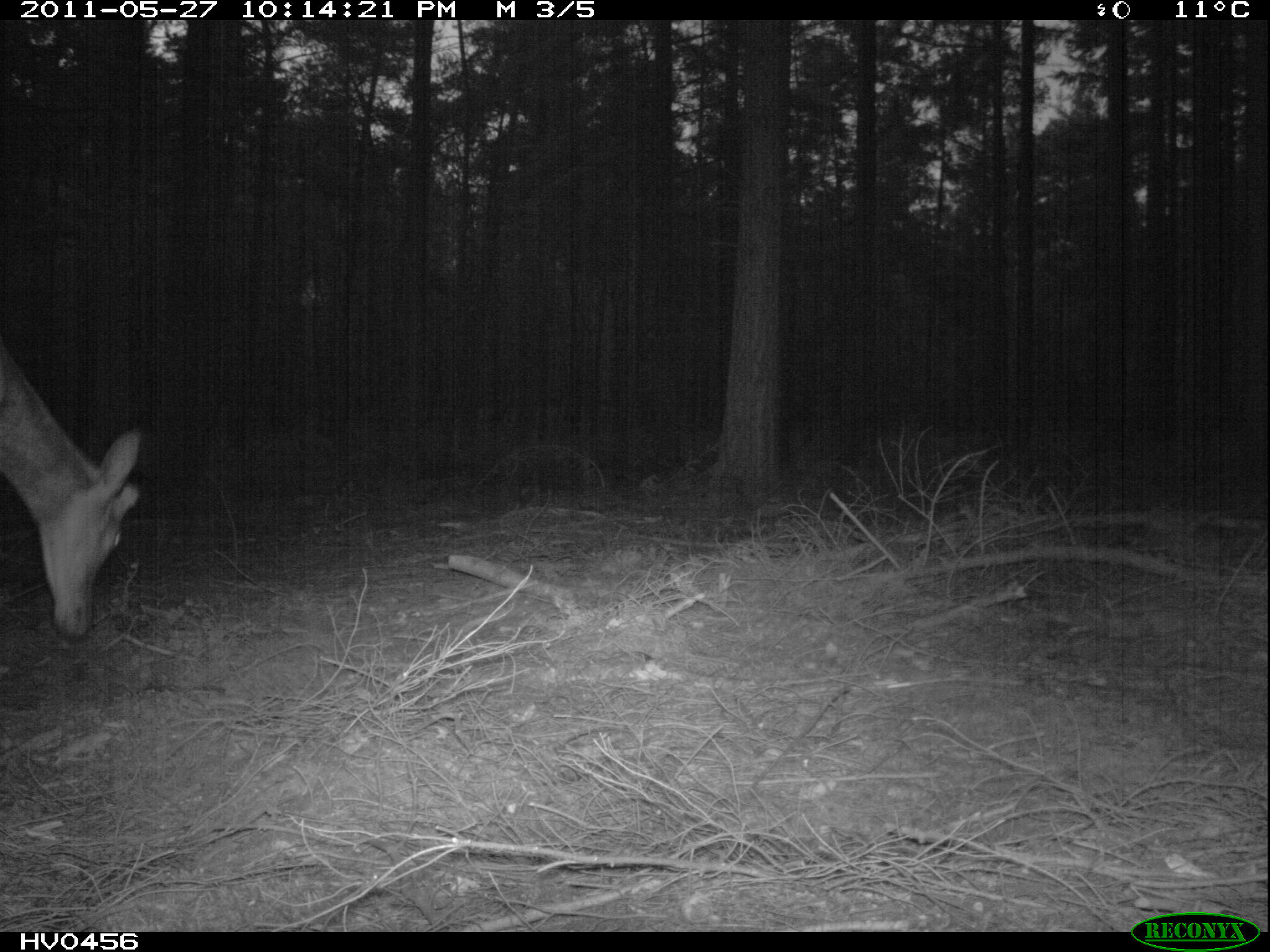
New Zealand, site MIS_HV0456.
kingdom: Animalia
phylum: Chordata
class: Mammalia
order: Artiodactyla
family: Cervidae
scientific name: Cervidae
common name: deer